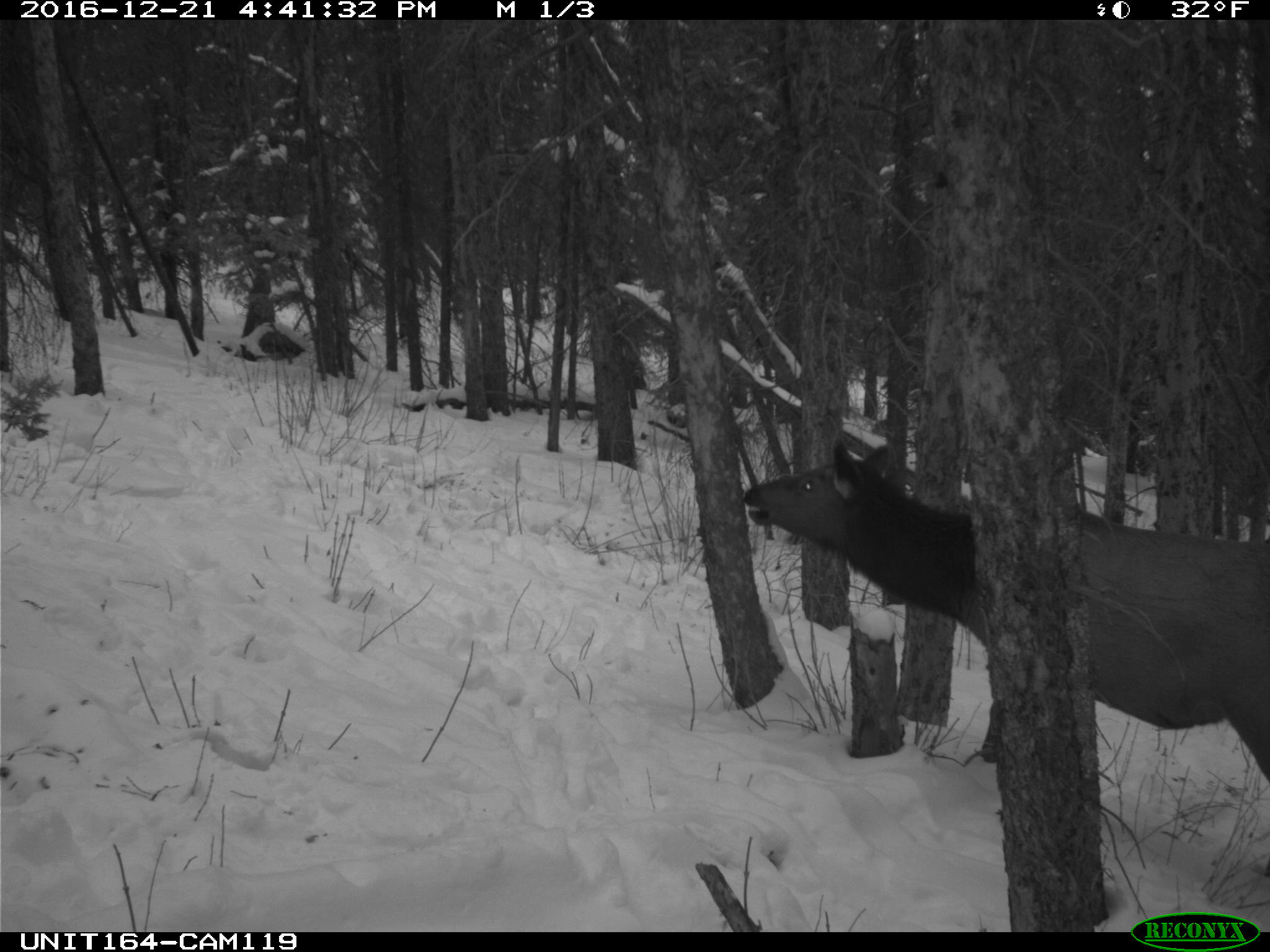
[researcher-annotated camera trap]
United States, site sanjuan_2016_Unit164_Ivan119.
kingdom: Animalia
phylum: Chordata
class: Mammalia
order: Artiodactyla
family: Cervidae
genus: Cervus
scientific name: Cervus elaphus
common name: red deer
Cervus elaphus (red deer).